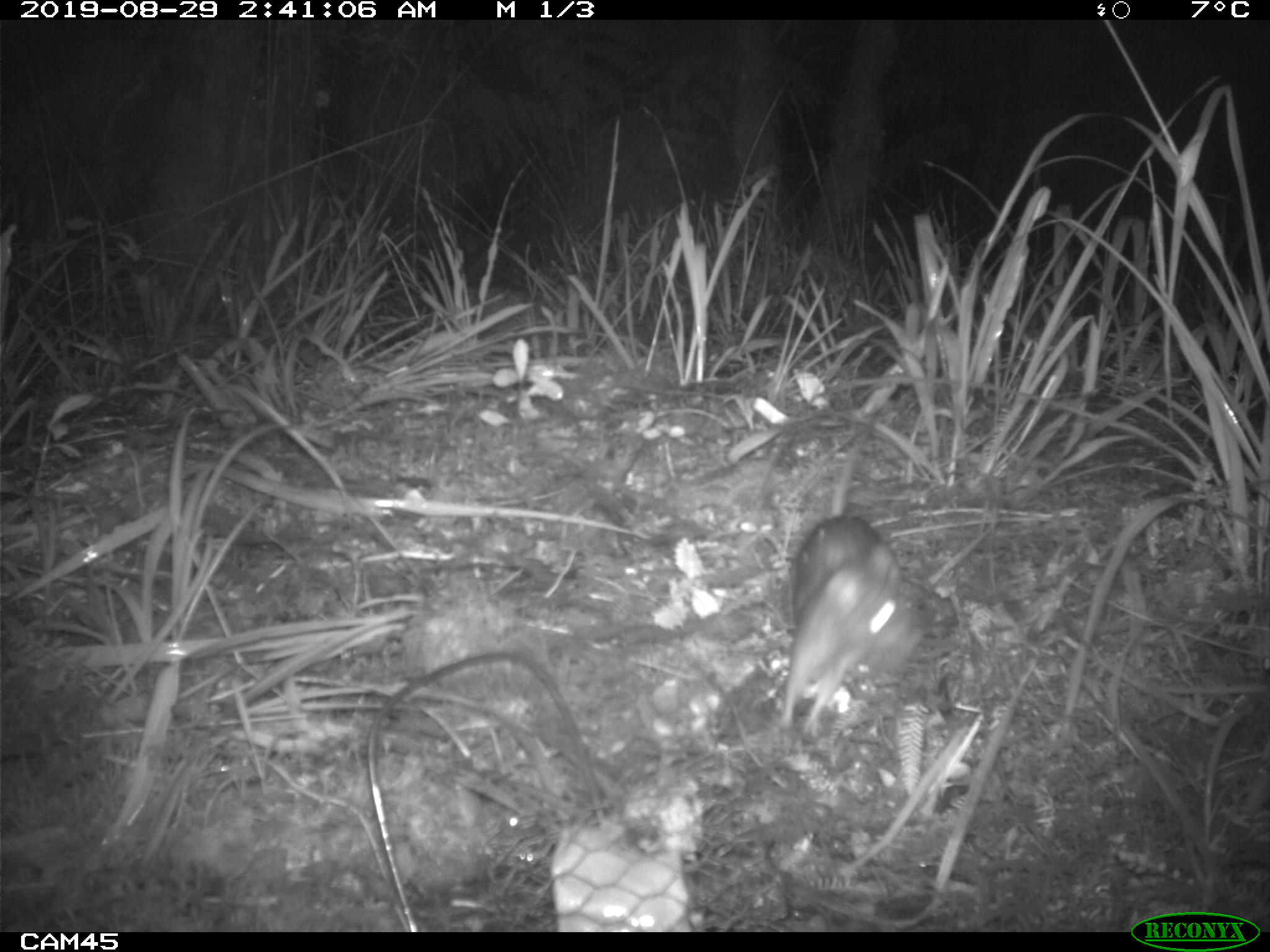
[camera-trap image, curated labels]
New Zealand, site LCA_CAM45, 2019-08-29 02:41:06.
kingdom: Animalia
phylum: Chordata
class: Mammalia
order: Rodentia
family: Muridae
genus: Rattus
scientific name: Rattus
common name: rat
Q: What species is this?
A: Rat (Rattus).